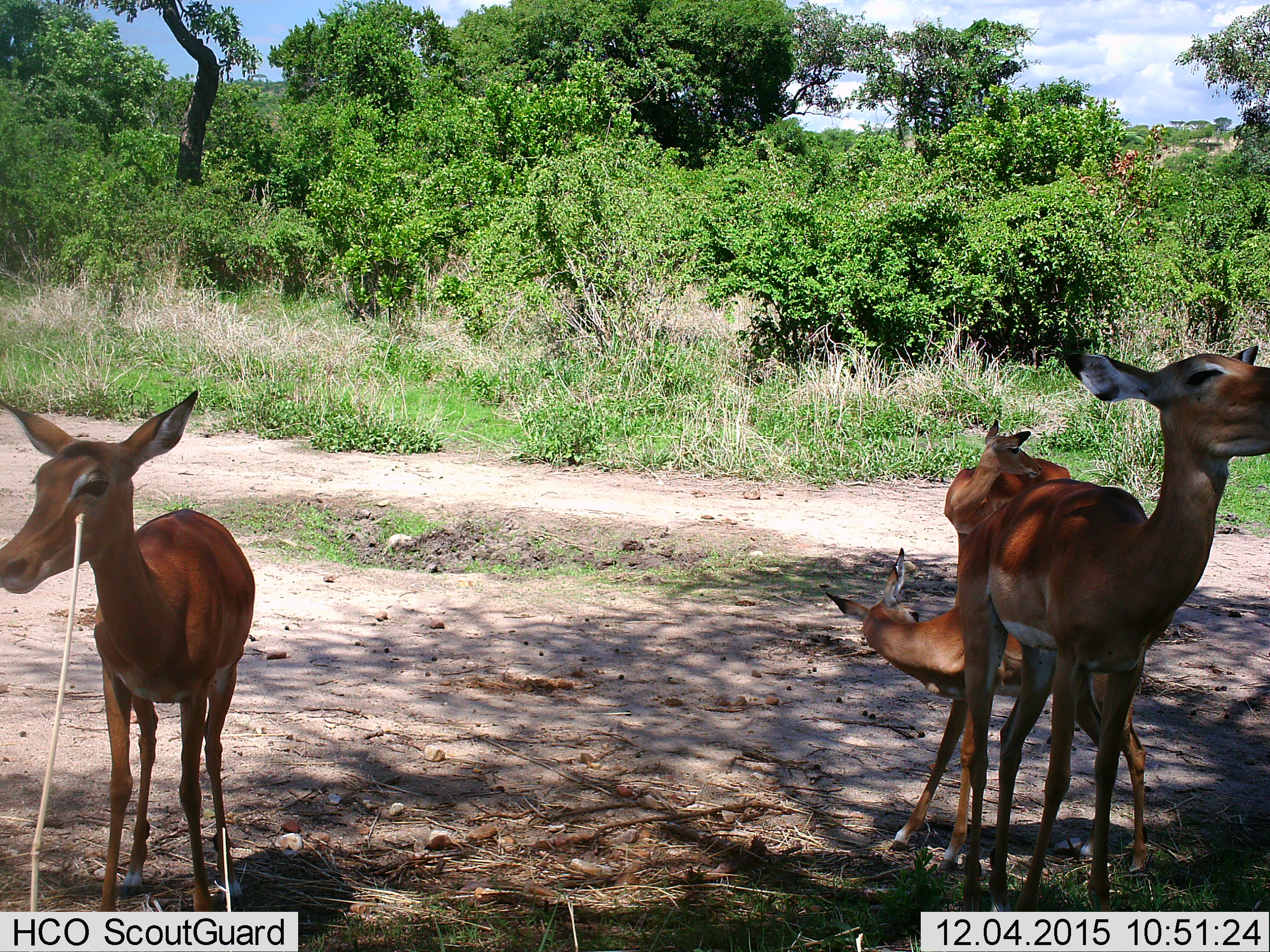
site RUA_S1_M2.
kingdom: Animalia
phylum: Chordata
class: Mammalia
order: Artiodactyla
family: Bovidae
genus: Aepyceros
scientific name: Aepyceros melampus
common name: impala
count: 4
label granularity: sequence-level